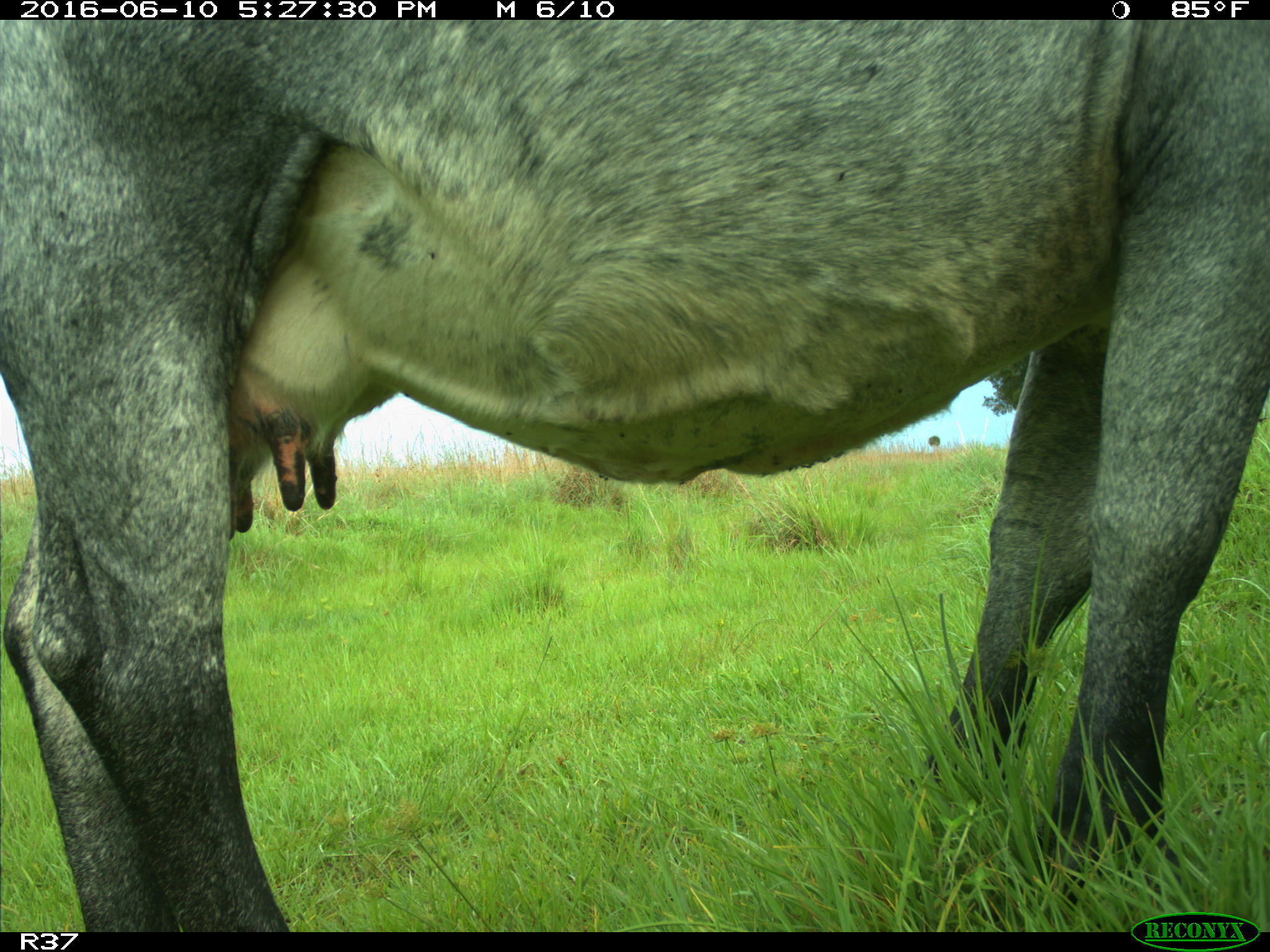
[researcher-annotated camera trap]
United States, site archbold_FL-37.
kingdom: Animalia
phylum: Chordata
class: Mammalia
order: Artiodactyla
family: Bovidae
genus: Bos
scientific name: Bos taurus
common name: domestic cow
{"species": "Bos taurus (domestic cow)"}